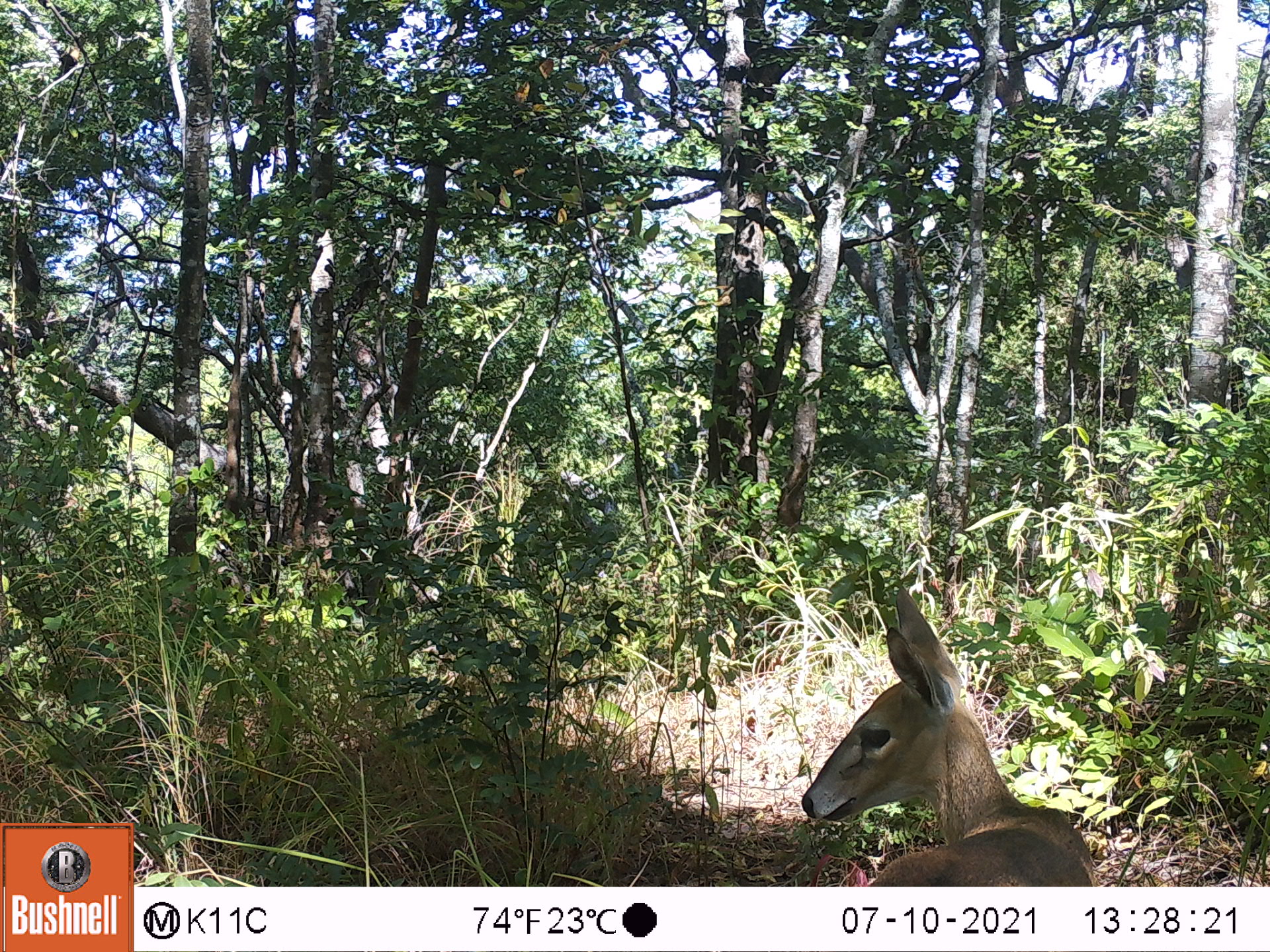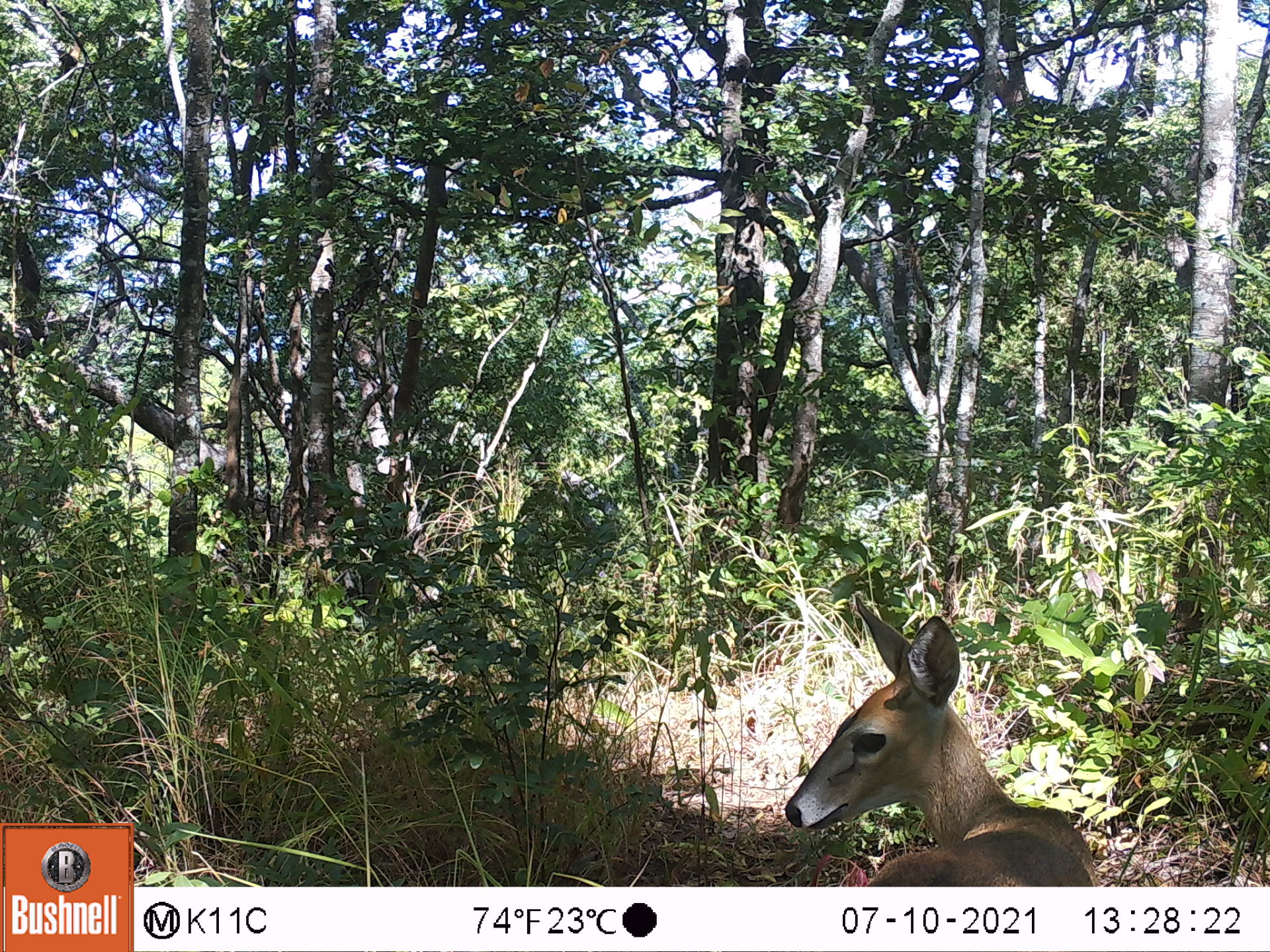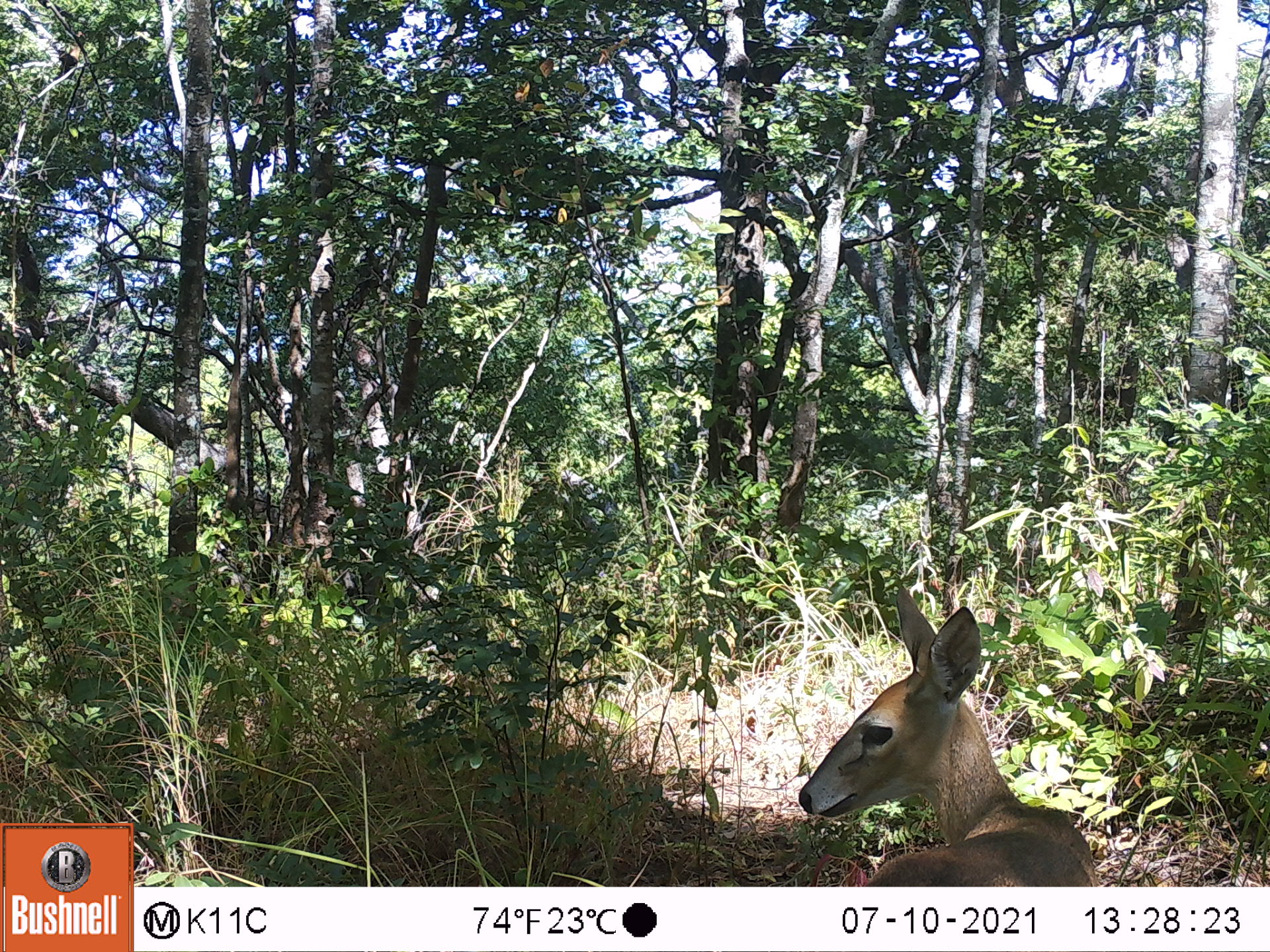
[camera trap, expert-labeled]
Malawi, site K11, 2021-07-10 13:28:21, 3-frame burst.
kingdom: Animalia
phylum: Chordata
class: Mammalia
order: Artiodactyla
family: Bovidae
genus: Sylvicapra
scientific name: Sylvicapra grimmia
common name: common duiker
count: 1